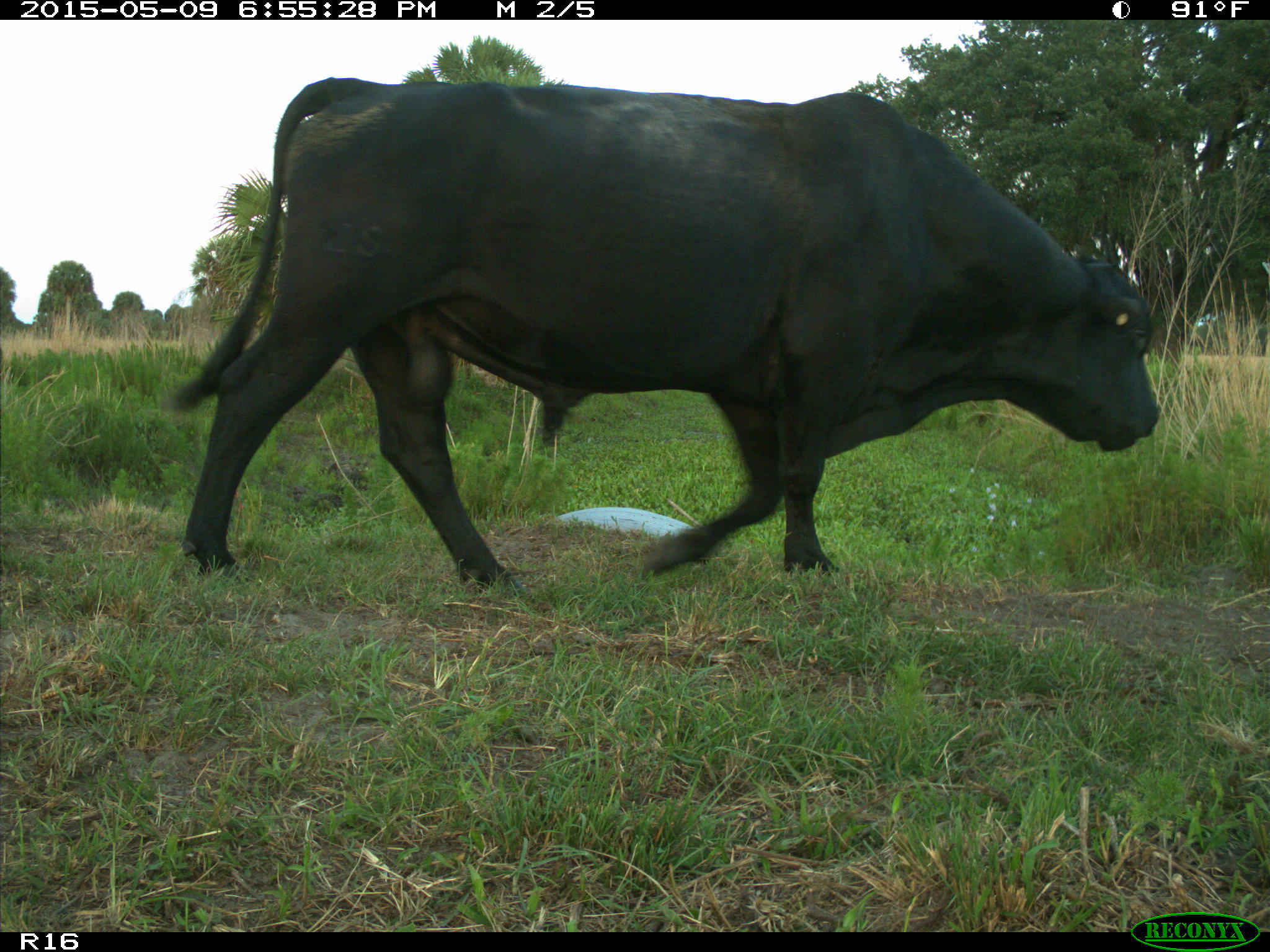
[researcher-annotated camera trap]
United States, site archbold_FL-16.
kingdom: Animalia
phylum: Chordata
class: Mammalia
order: Artiodactyla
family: Bovidae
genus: Bos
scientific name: Bos taurus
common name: domestic cow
Bos taurus (domestic cow).